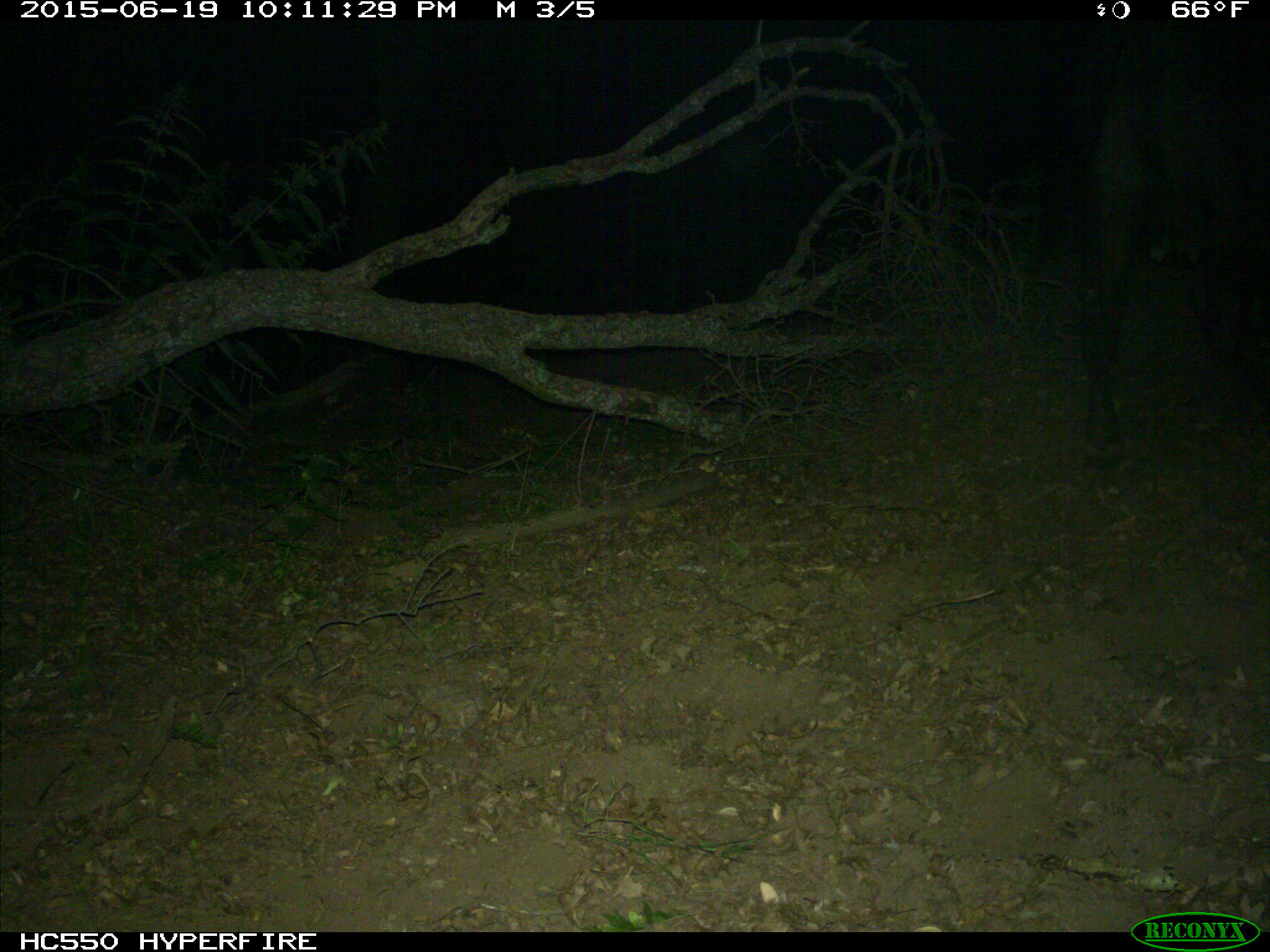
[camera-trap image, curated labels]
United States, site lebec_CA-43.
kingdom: Animalia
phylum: Chordata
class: Mammalia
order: Artiodactyla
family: Bovidae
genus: Bos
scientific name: Bos taurus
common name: domestic cow